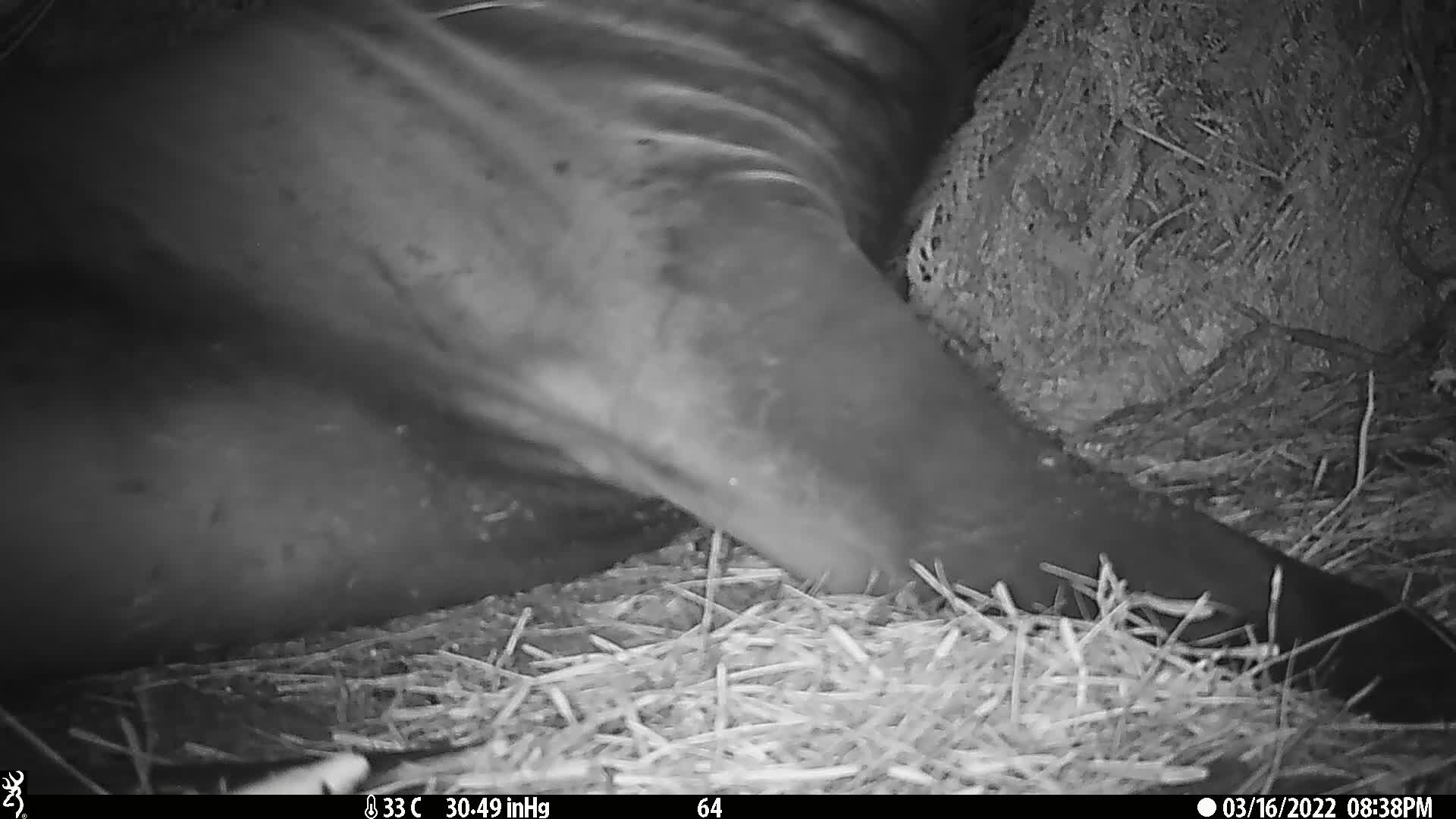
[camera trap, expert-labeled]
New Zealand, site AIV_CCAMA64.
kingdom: Animalia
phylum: Chordata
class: Mammalia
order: Carnivora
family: Otariidae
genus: Phocarctos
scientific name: Phocarctos hookeri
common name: new zealand sea lion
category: sealion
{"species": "sealion (new zealand sea lion) (Phocarctos hookeri)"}